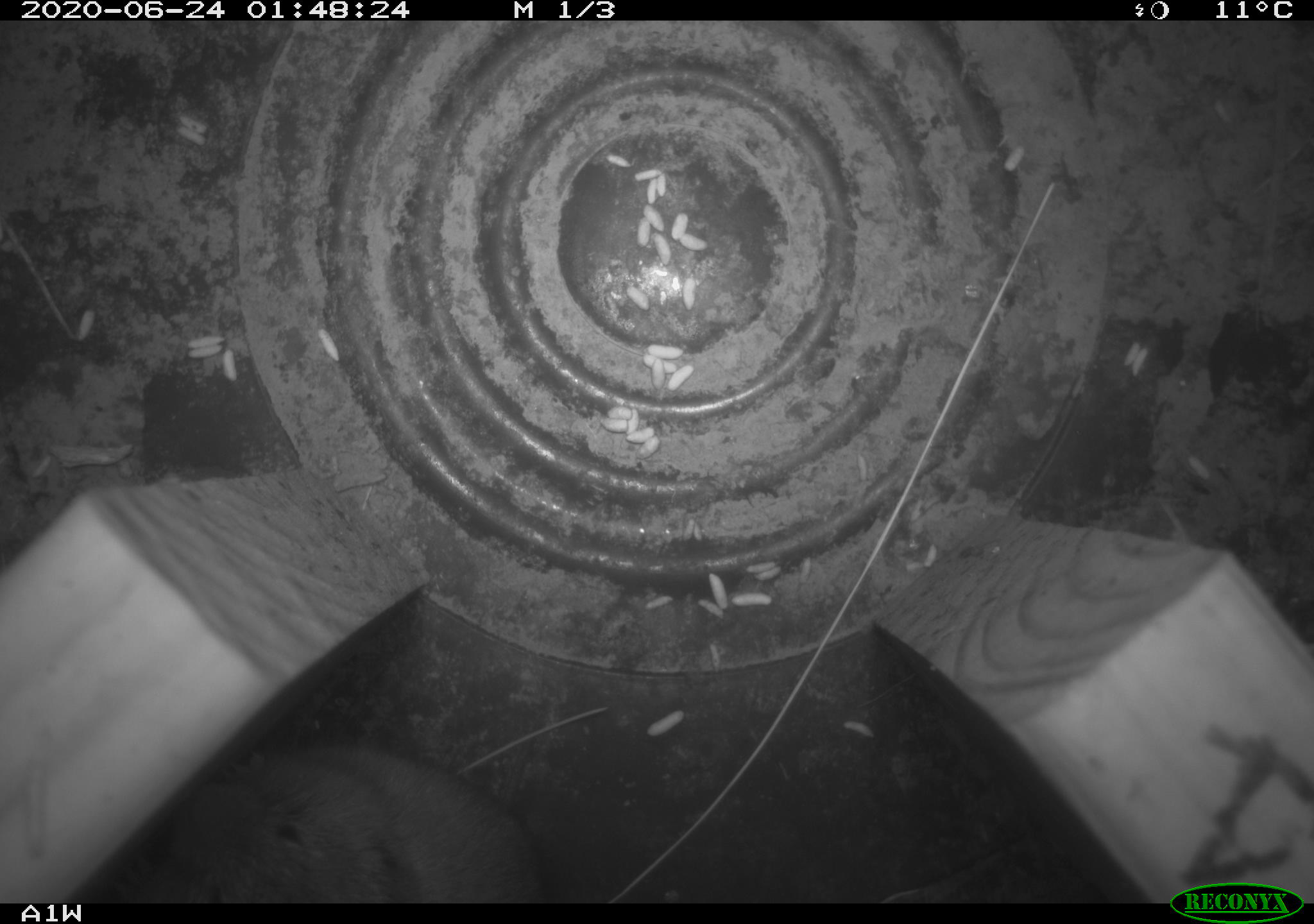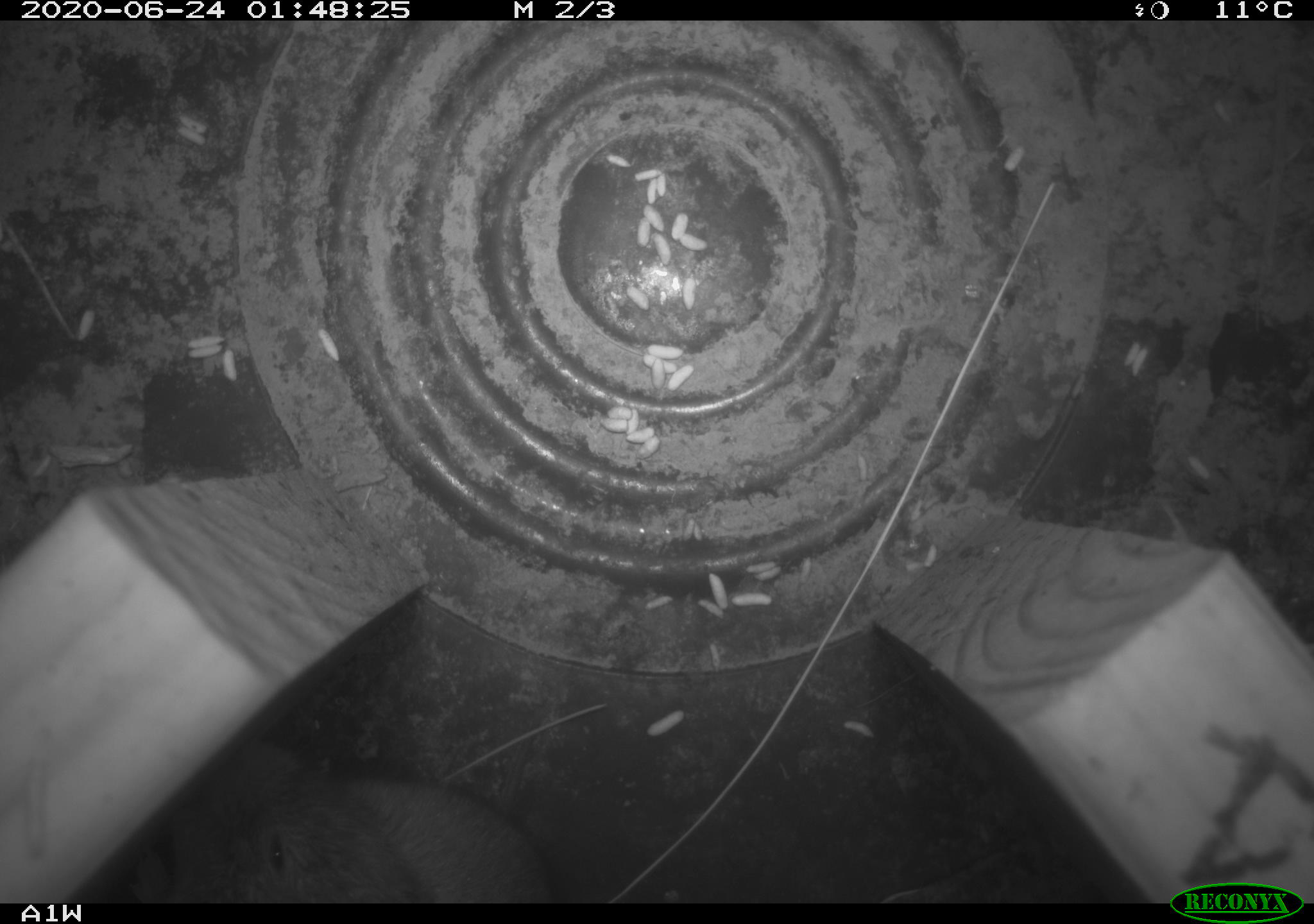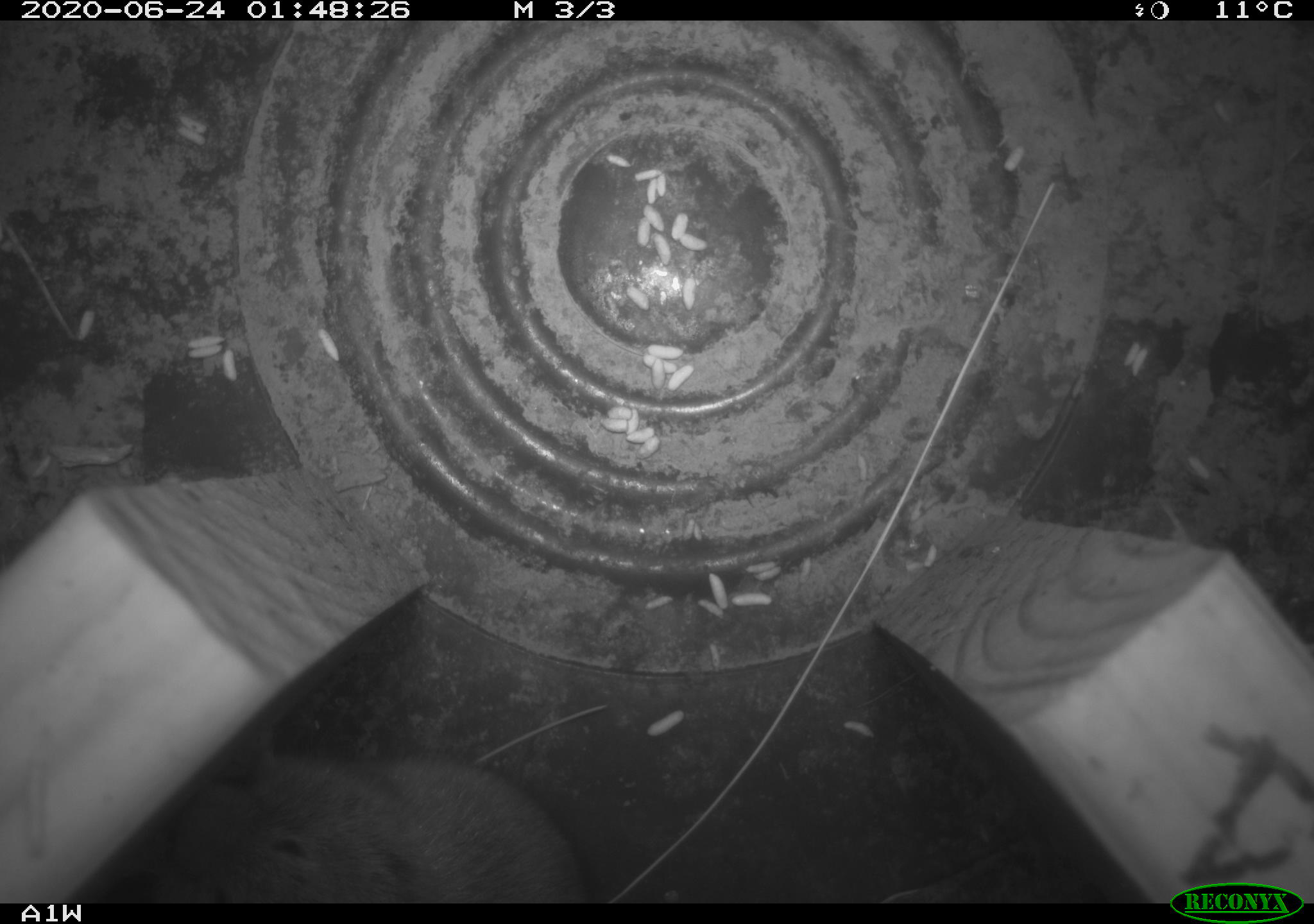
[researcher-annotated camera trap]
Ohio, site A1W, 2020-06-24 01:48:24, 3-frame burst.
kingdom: Animalia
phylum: Chordata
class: Mammalia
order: Rodentia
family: Cricetidae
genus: Microtus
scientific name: Microtus pennsylvanicus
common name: meadow vole